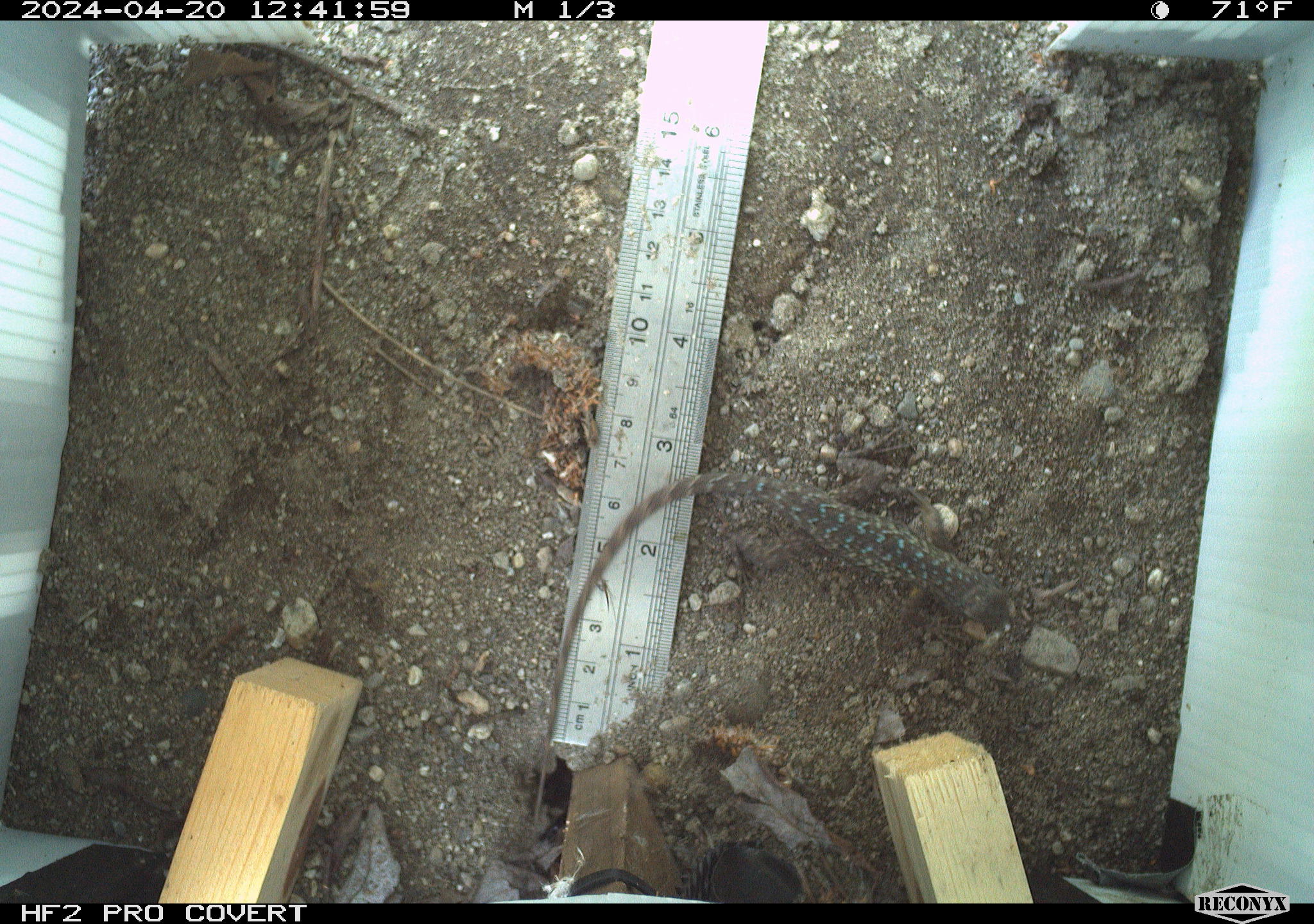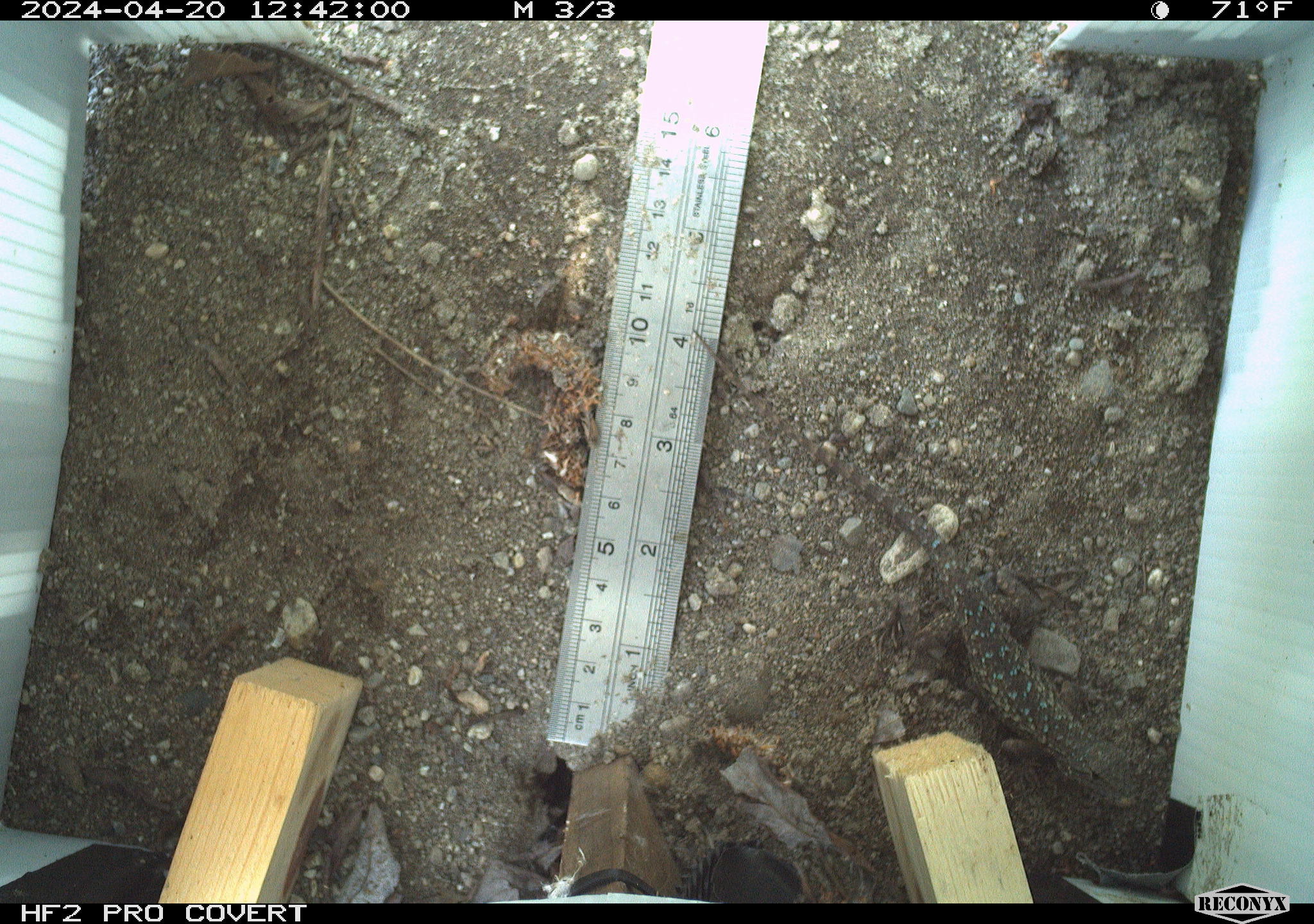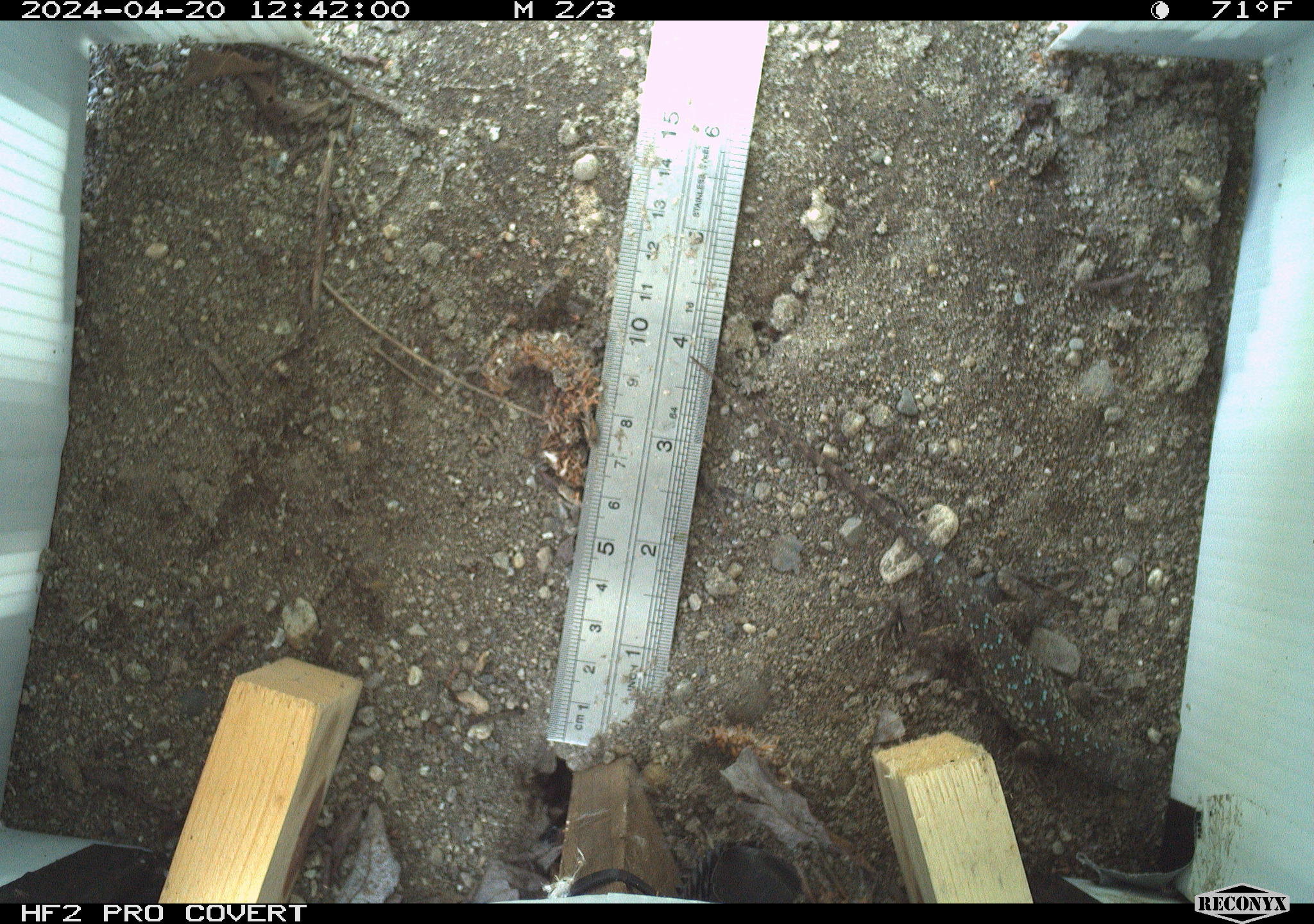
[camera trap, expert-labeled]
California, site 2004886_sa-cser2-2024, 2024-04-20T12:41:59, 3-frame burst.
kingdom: Animalia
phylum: Chordata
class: Reptilia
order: Squamata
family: Phrynosomatidae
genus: Sceloporus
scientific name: Sceloporus occidentalis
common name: western fence lizard